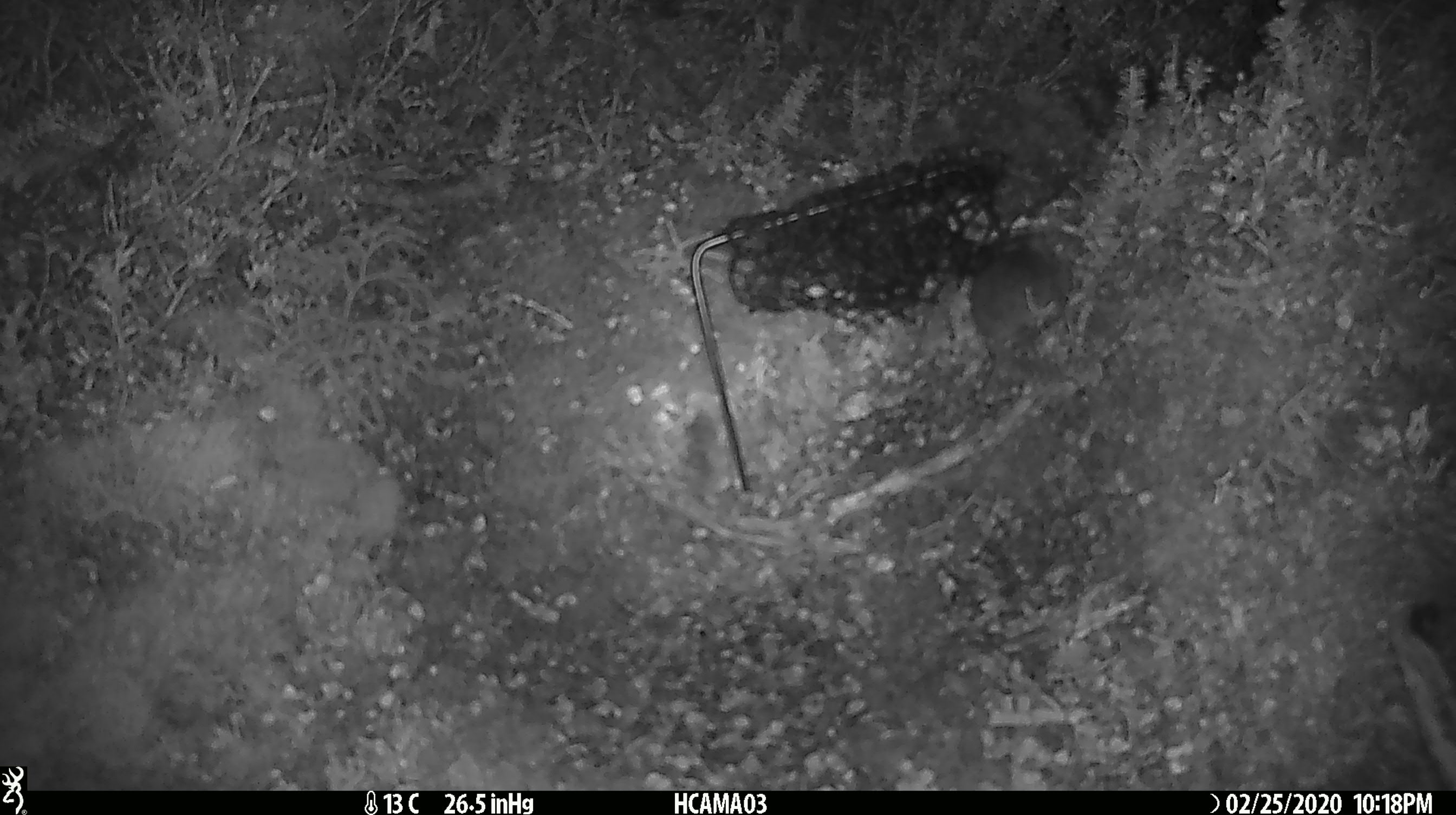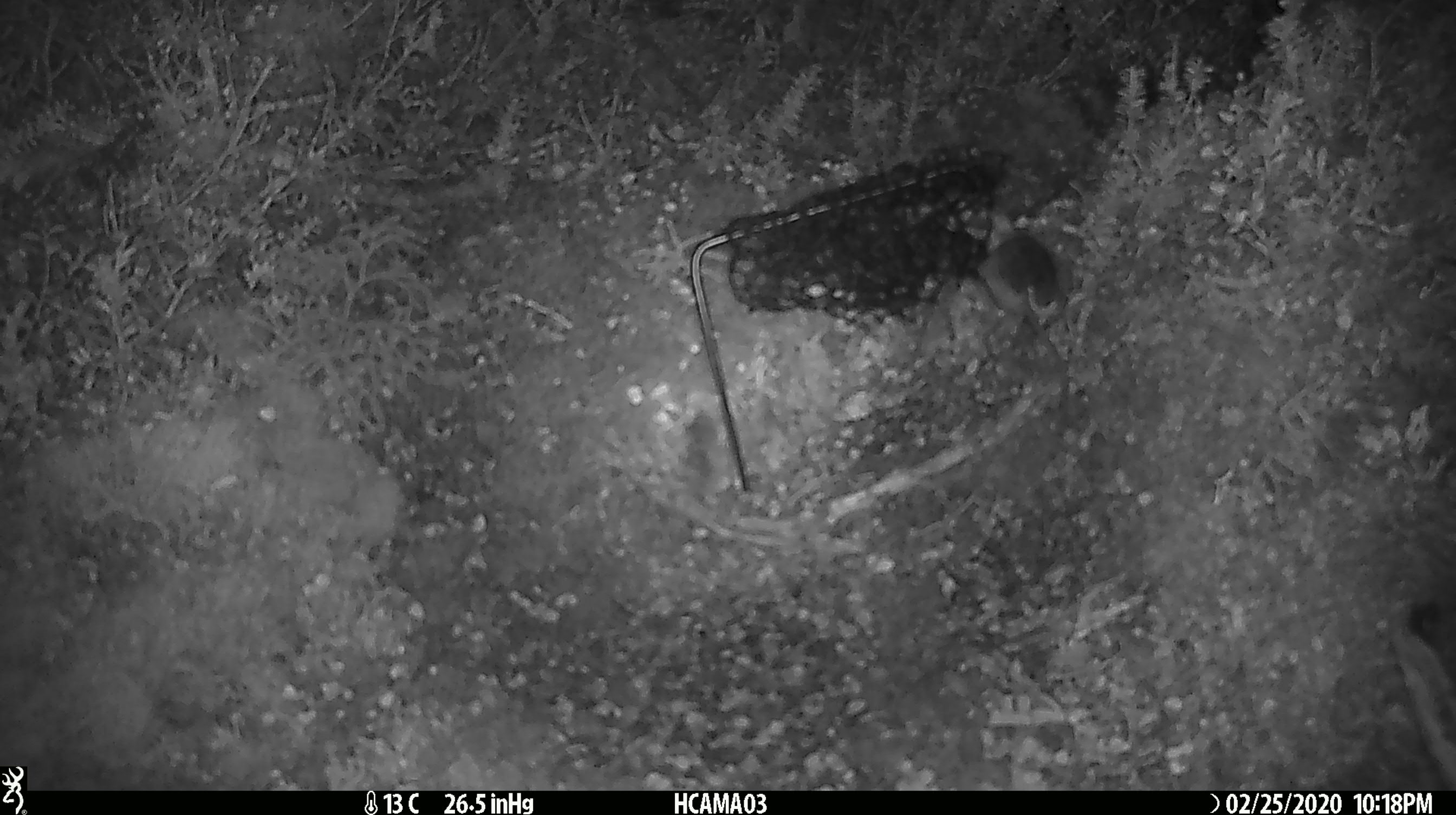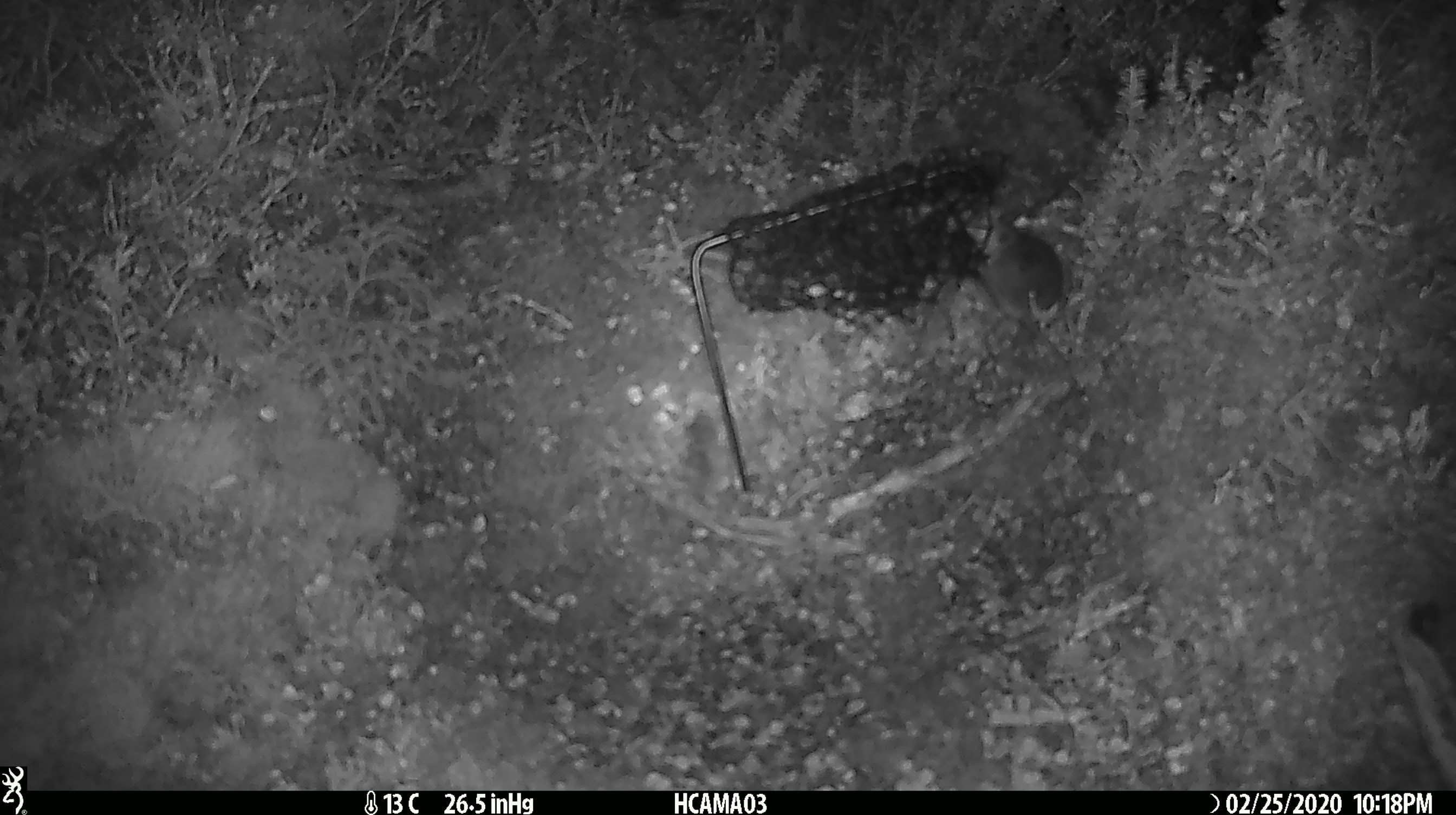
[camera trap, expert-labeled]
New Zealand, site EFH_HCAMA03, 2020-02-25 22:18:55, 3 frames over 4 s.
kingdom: Animalia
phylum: Chordata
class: Mammalia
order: Rodentia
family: Muridae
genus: Mus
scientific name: Mus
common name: mouse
Mouse (Mus).